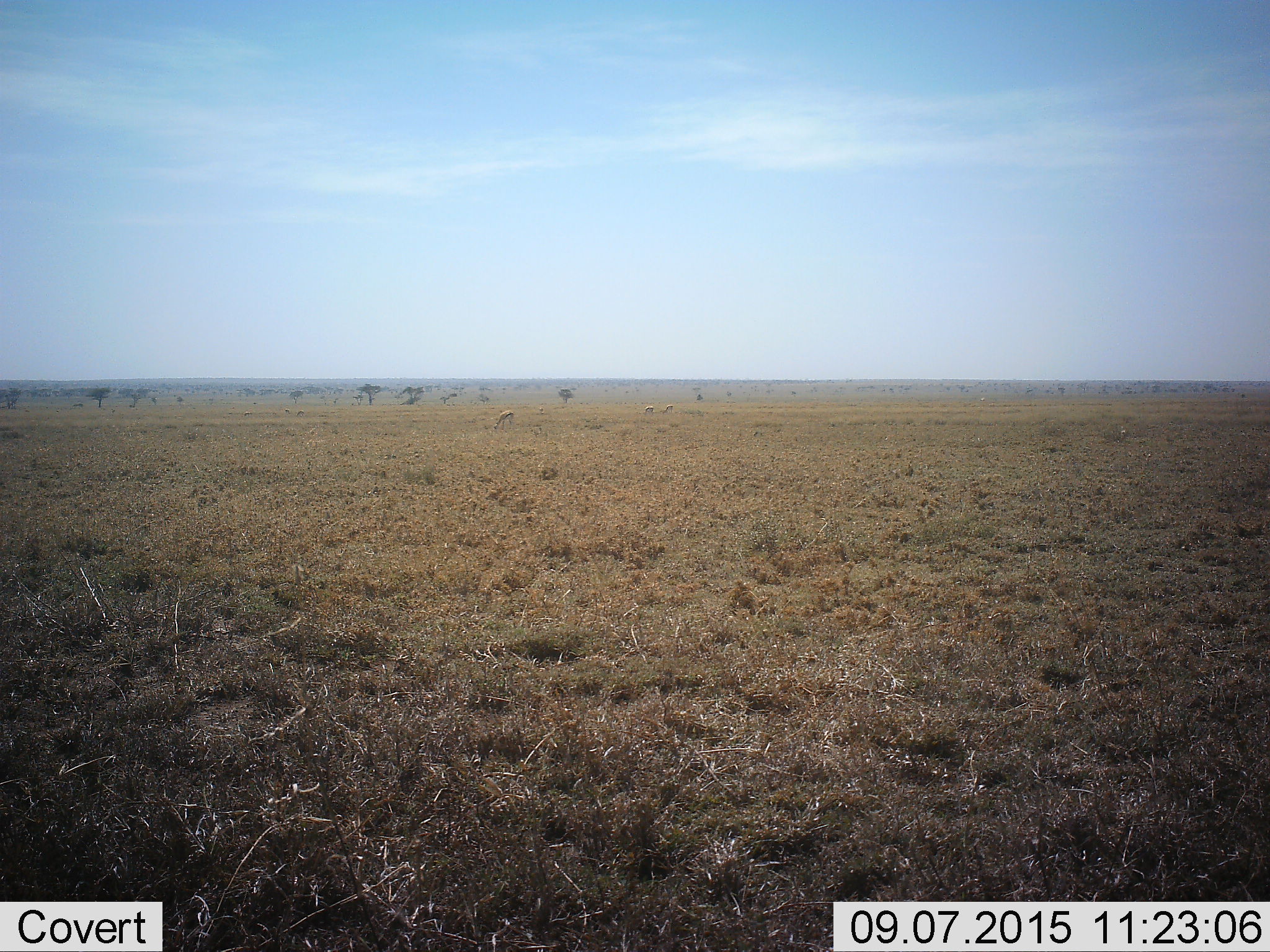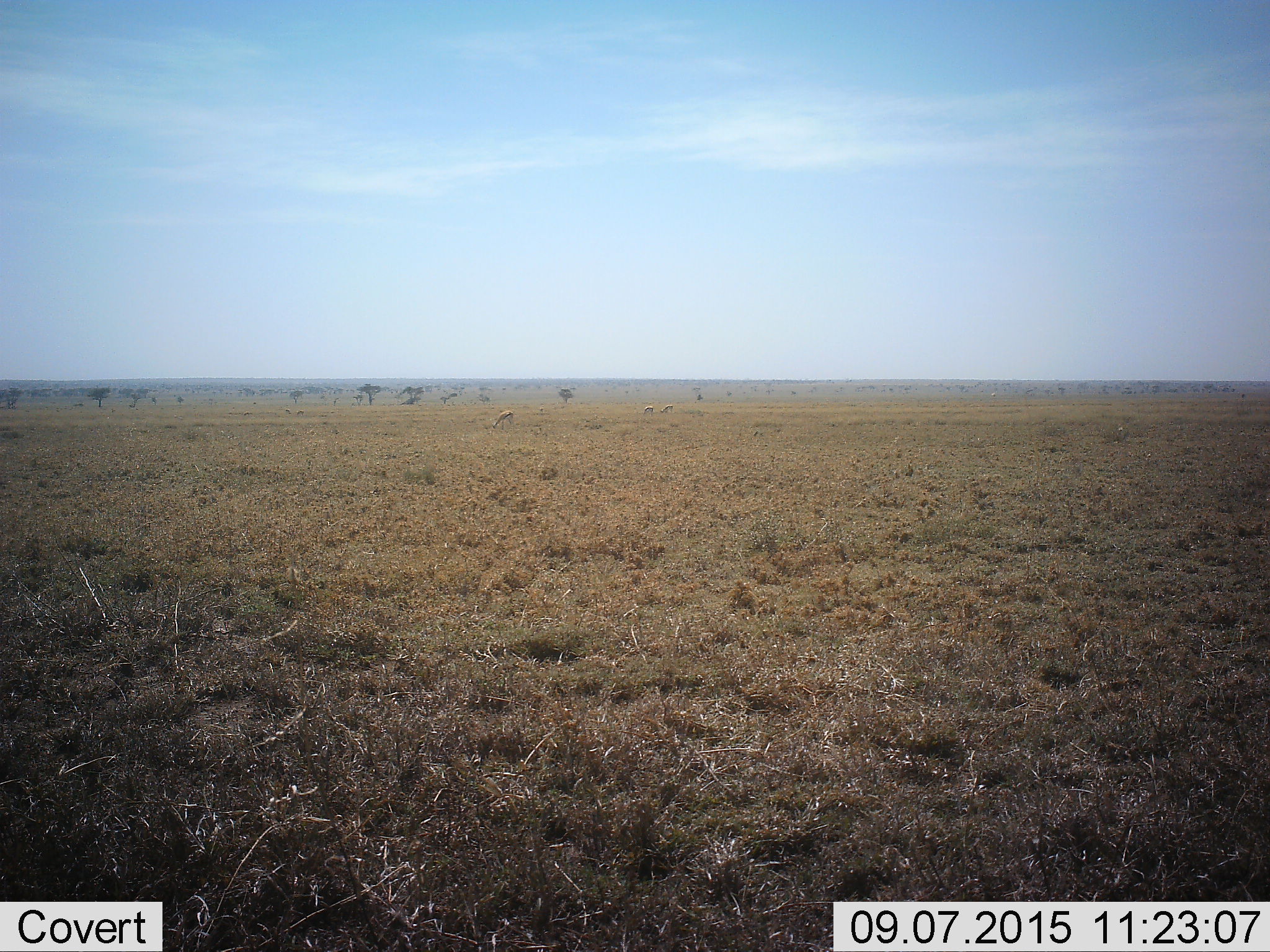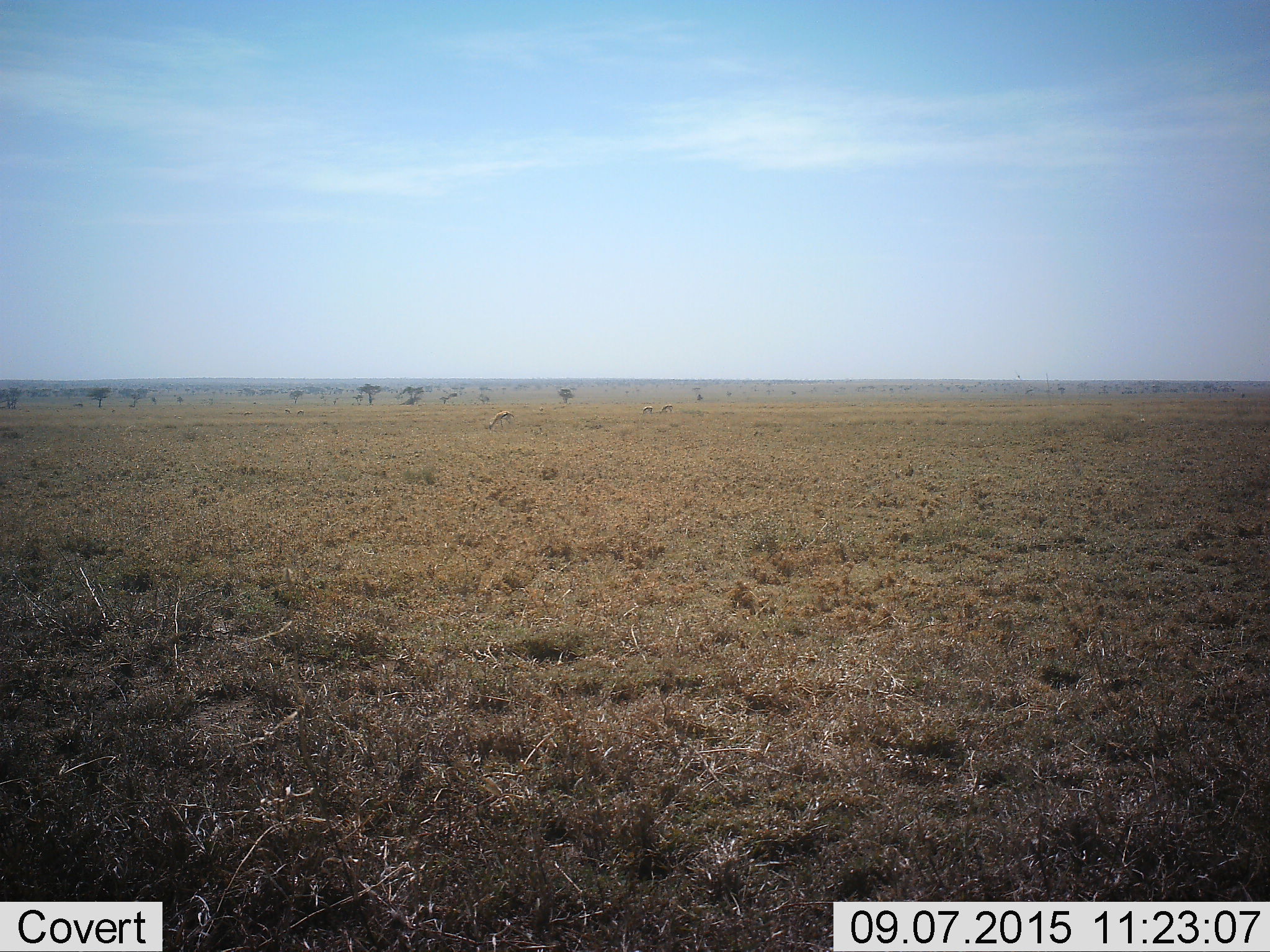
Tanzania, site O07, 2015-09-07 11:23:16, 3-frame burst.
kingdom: Animalia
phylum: Chordata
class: Mammalia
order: Artiodactyla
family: Bovidae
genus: Eudorcas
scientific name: Eudorcas thomsonii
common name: thomson's gazelle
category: gazellethomsons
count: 6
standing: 38%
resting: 0%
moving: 0%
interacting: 0%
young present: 0%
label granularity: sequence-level